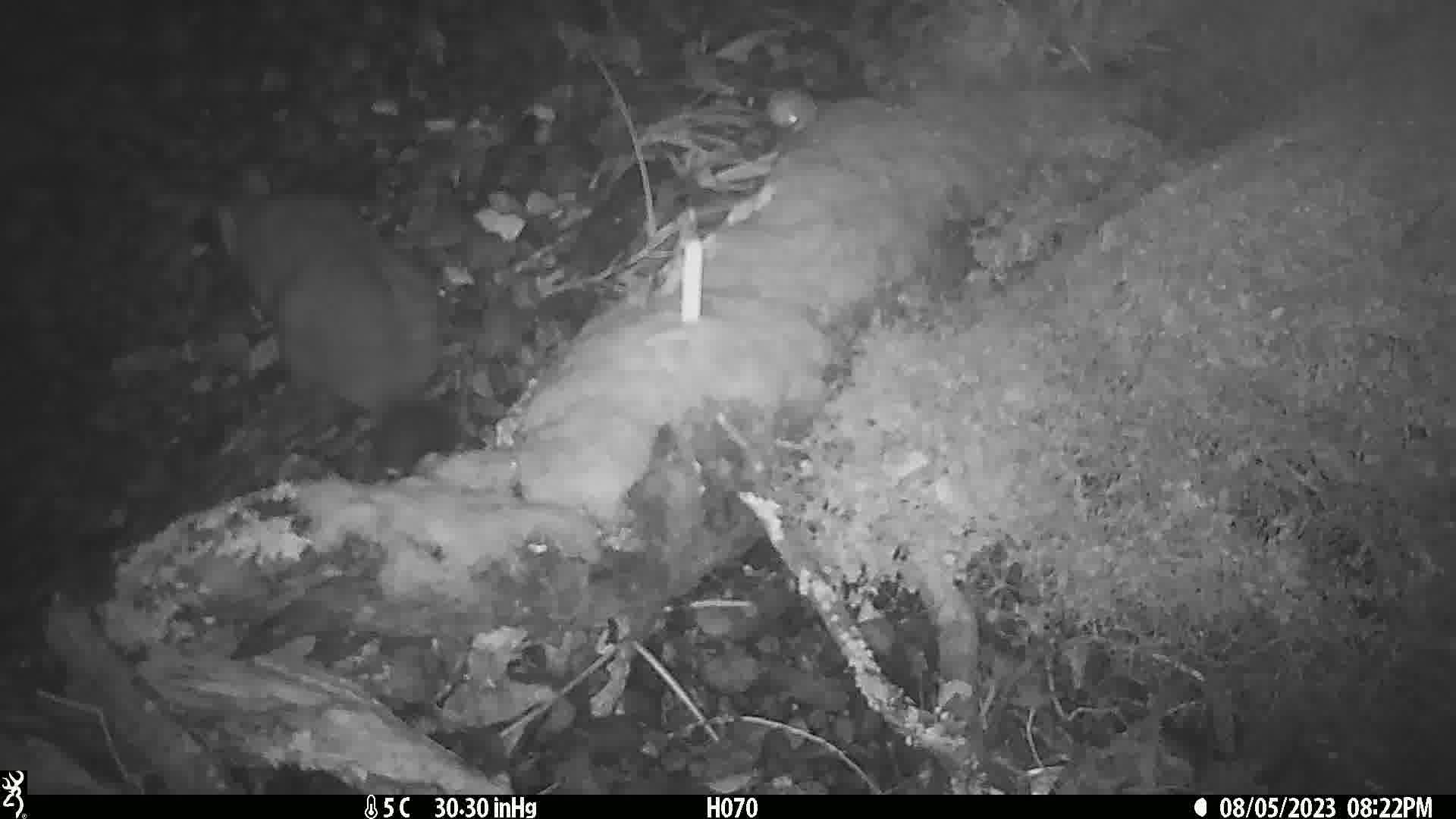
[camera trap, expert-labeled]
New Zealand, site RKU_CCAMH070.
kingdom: Animalia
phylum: Chordata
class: Mammalia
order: Diprotodontia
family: Phalangeridae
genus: Trichosurus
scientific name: Trichosurus vulpecula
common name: common brushtail possum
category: possum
Possum (common brushtail possum) (Trichosurus vulpecula).